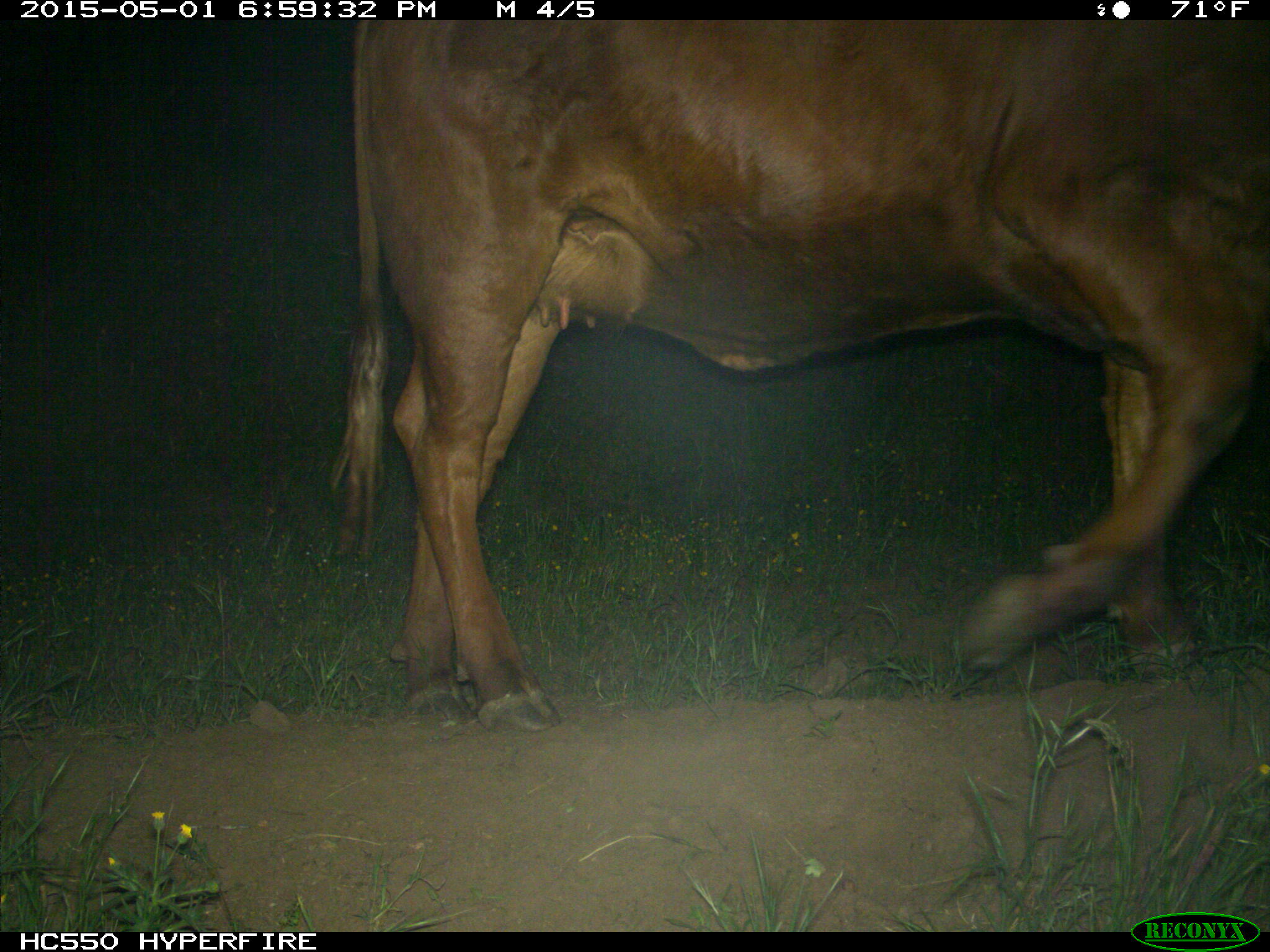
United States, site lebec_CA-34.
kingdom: Animalia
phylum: Chordata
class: Mammalia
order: Artiodactyla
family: Bovidae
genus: Bos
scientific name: Bos taurus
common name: domestic cow